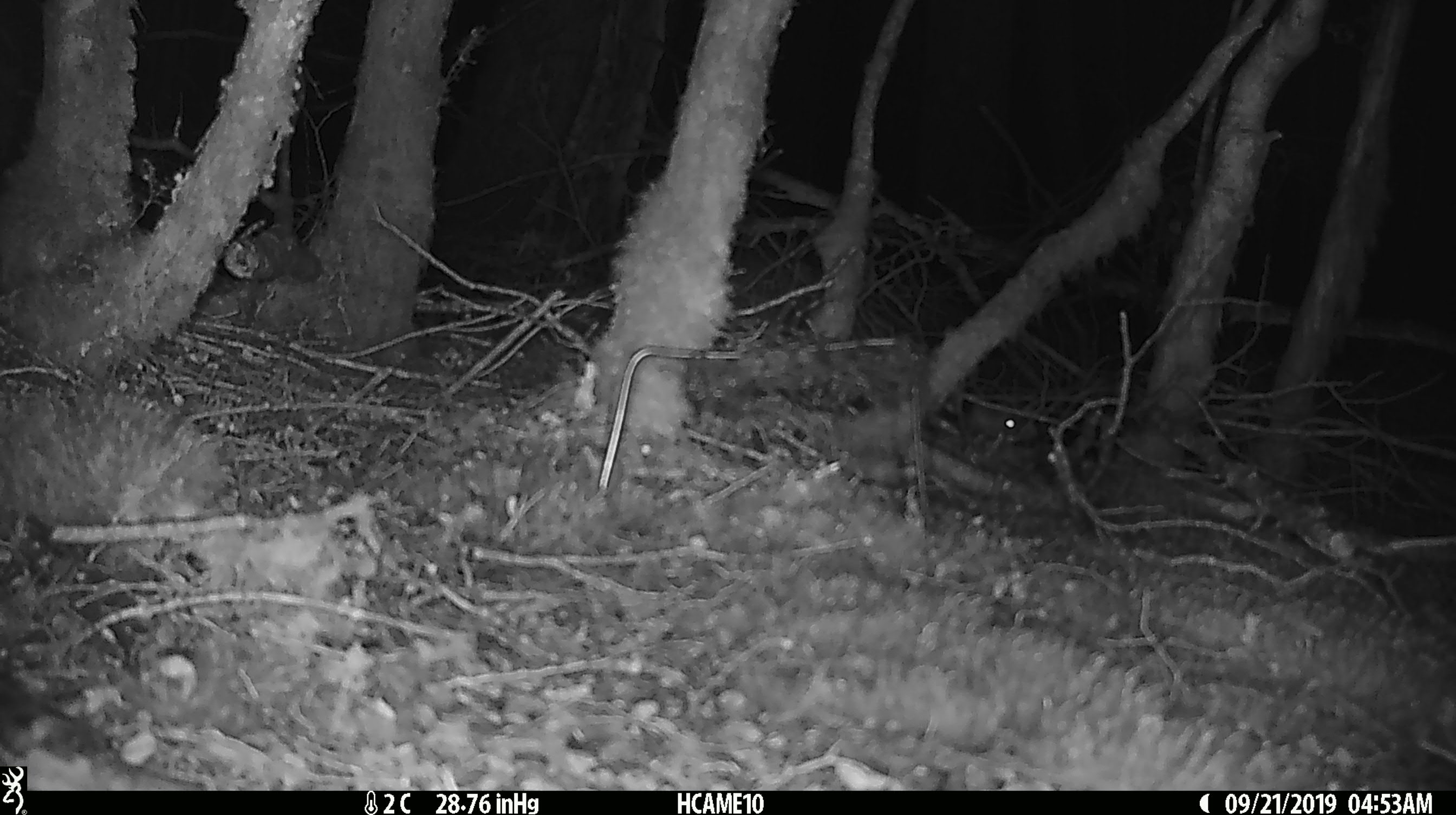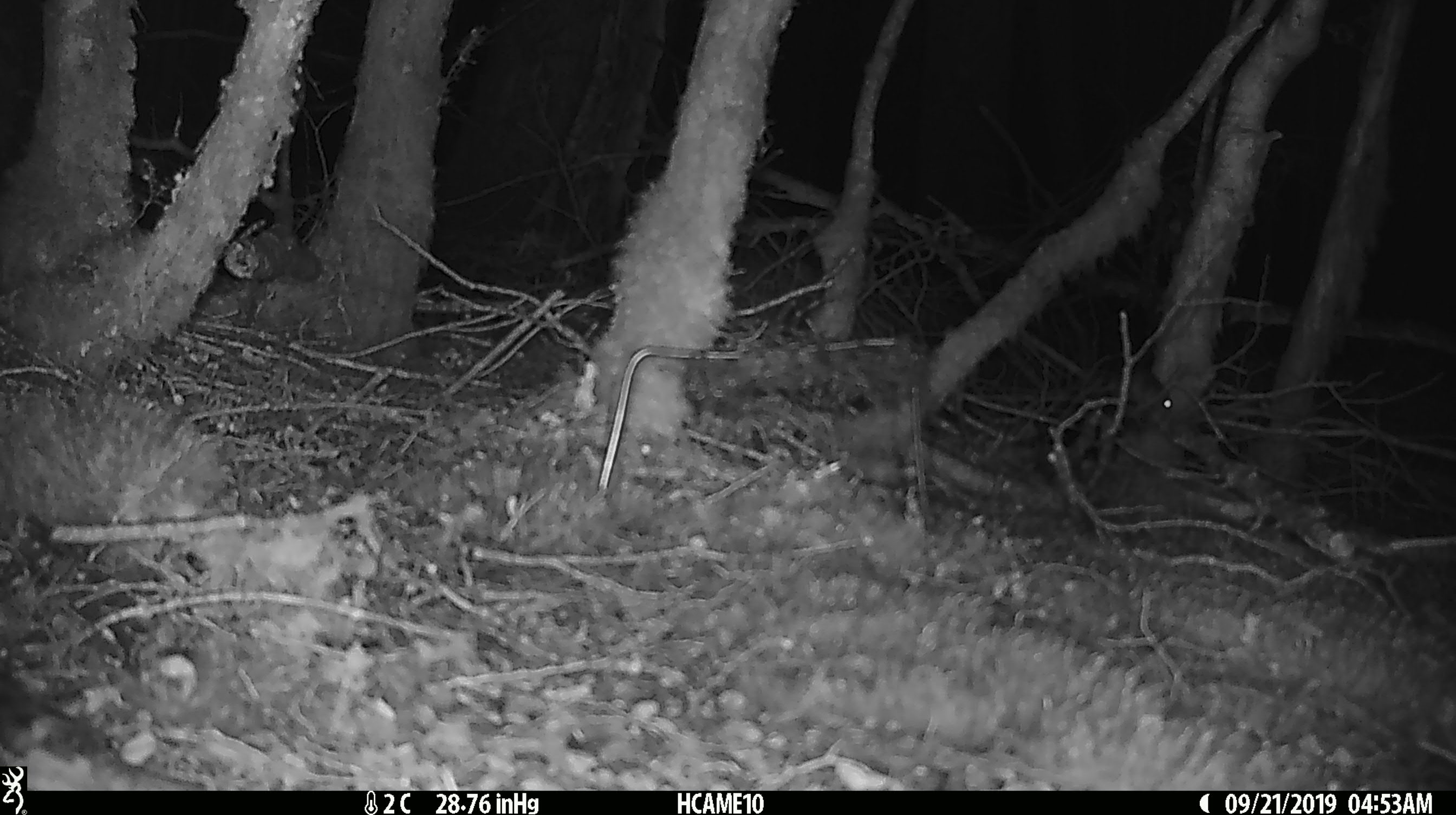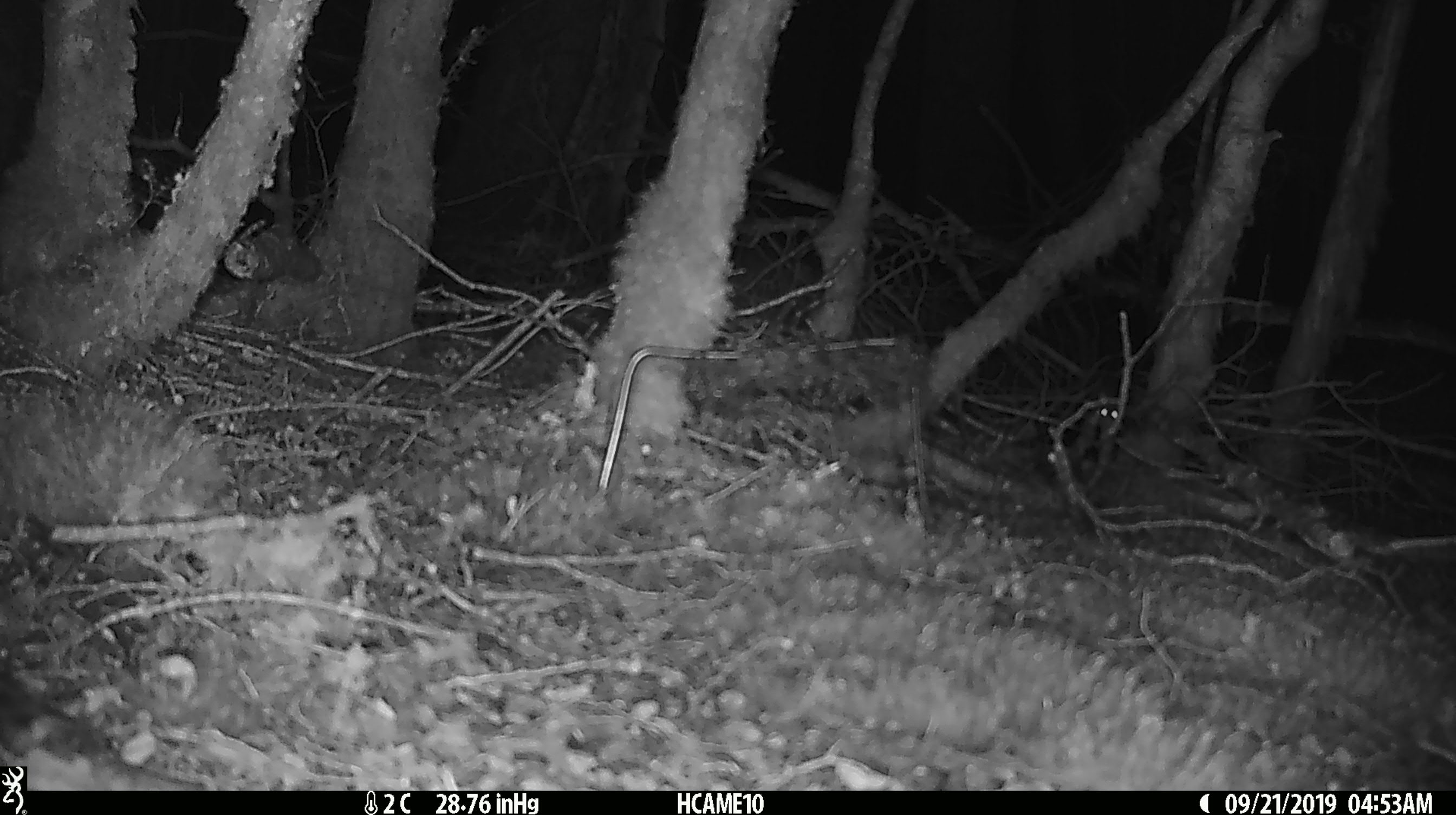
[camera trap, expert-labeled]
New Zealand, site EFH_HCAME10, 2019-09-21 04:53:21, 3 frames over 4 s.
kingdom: Animalia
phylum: Chordata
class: Mammalia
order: Rodentia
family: Muridae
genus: Mus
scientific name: Mus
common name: mouse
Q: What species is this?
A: Mouse (Mus).